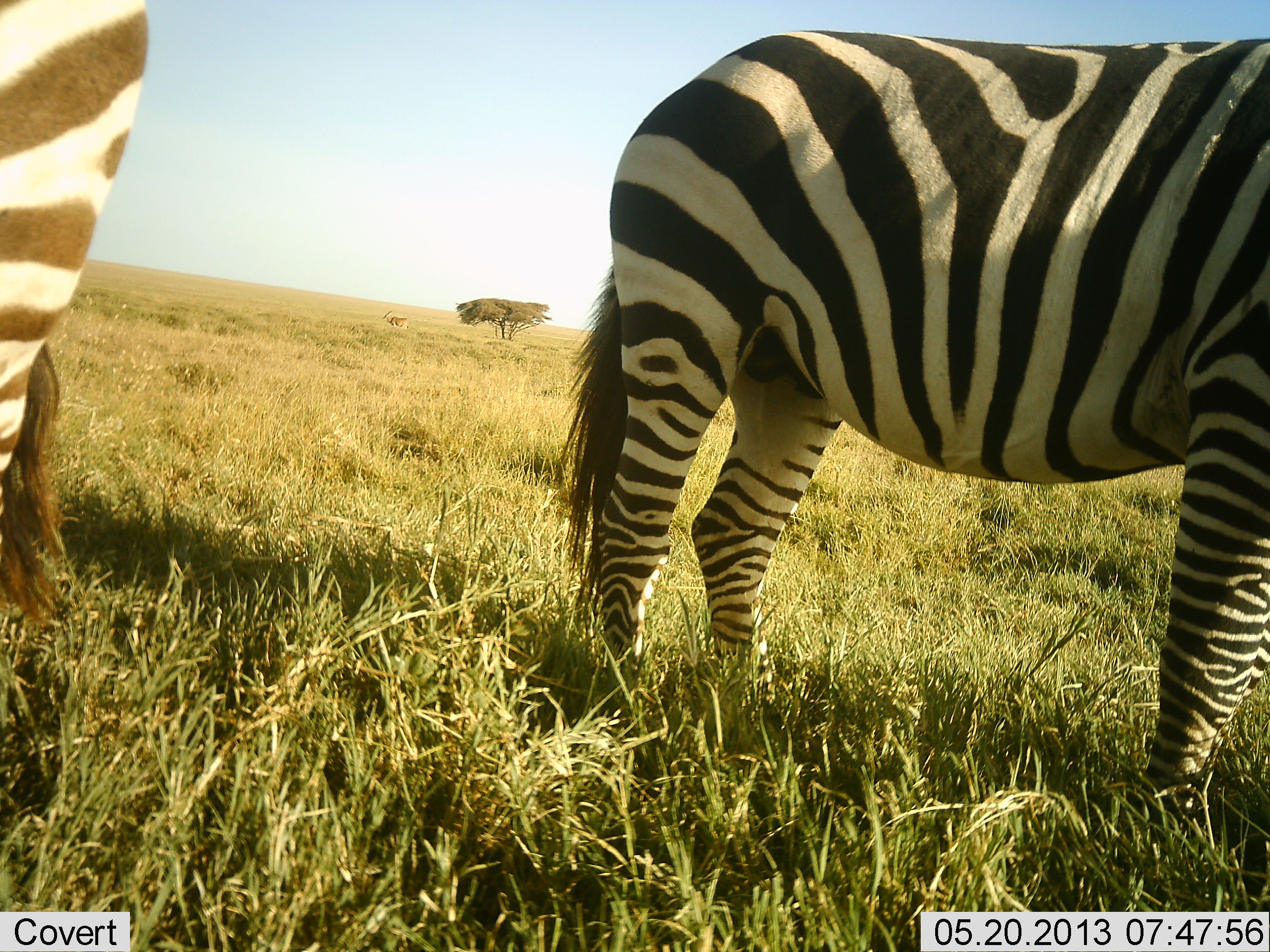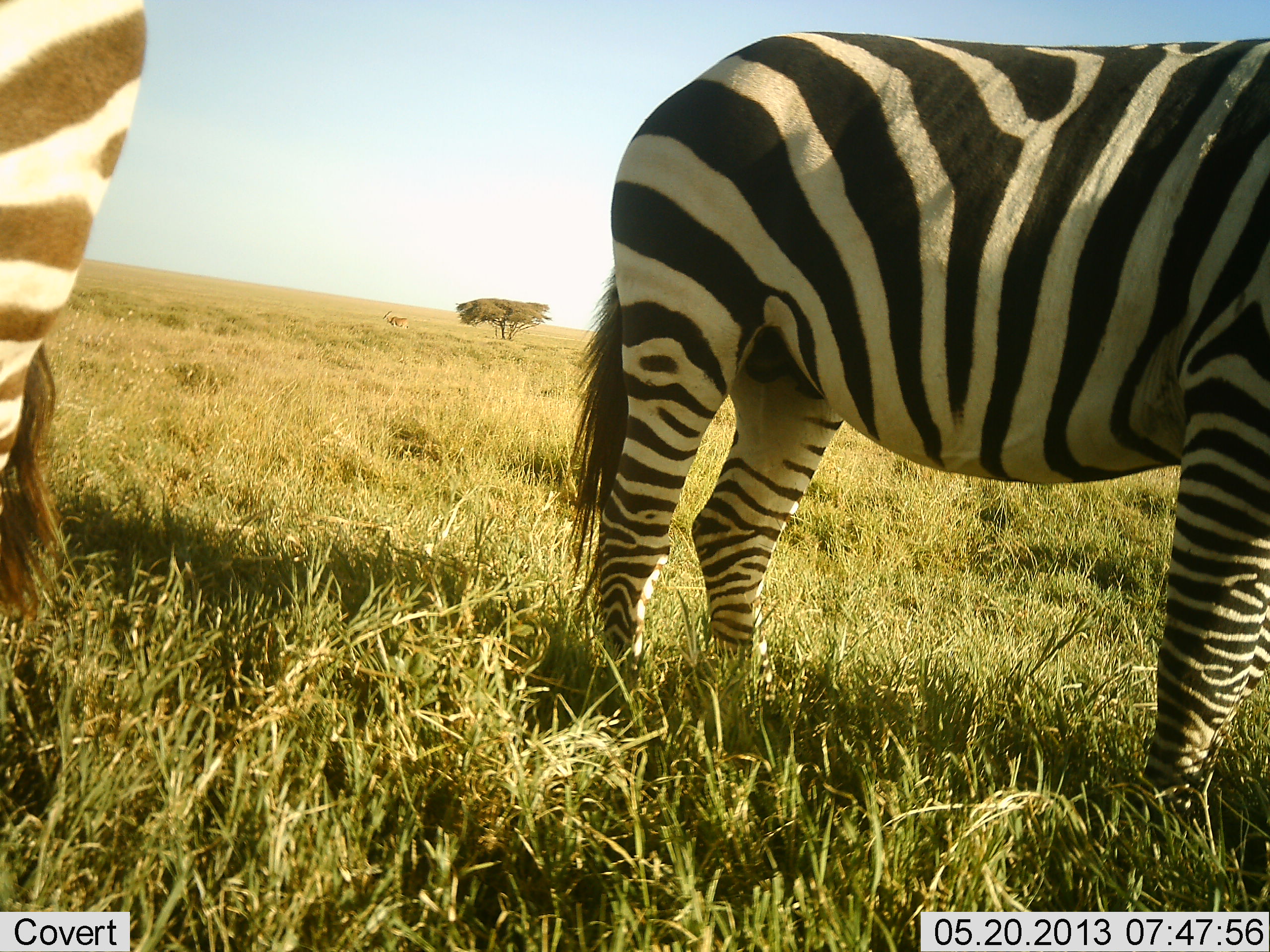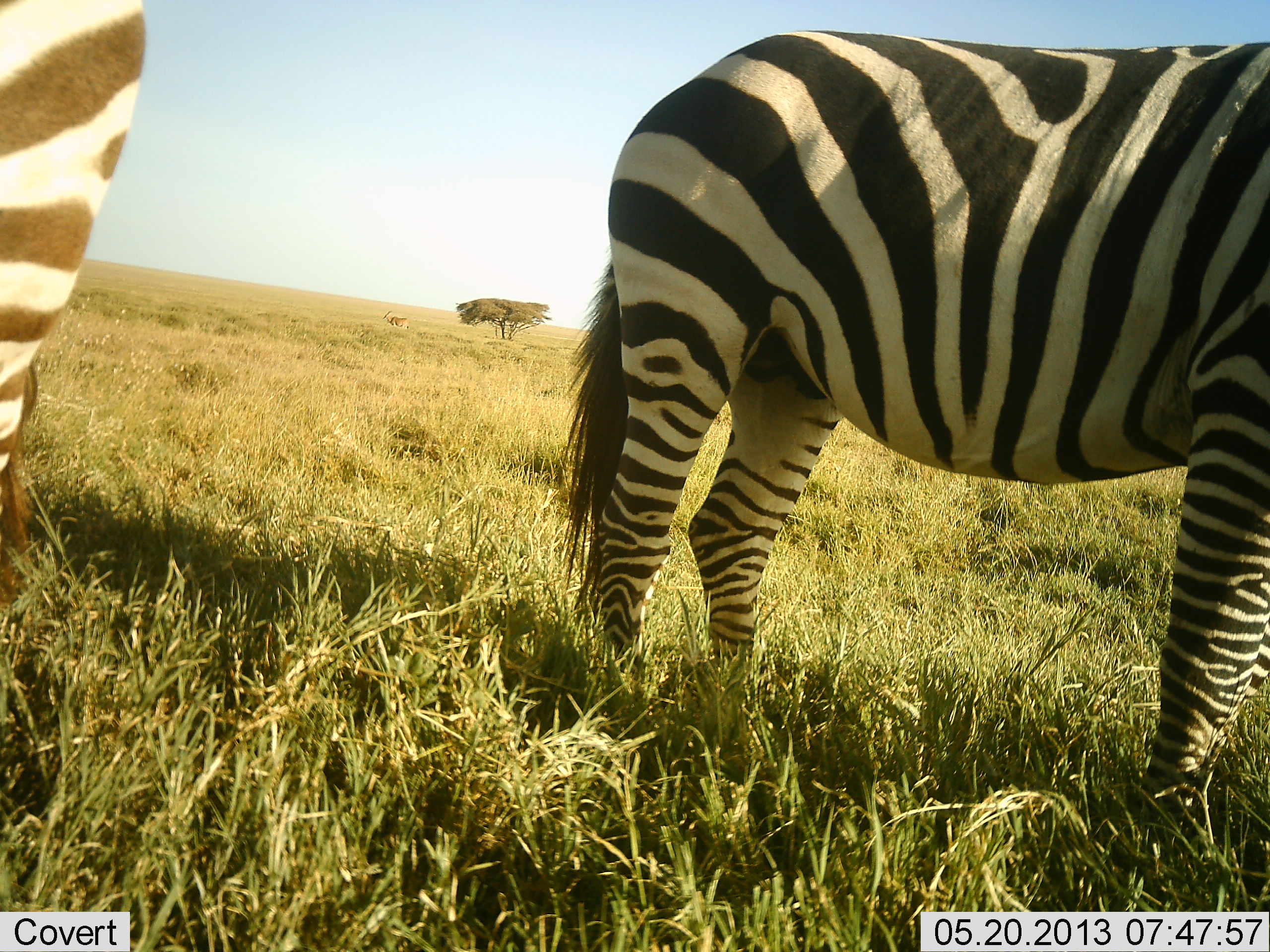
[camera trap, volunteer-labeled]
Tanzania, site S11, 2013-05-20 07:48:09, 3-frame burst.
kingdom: Animalia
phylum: Chordata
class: Mammalia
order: Perissodactyla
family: Equidae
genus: Equus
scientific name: Equus quagga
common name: plains zebra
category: zebra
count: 2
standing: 100%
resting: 0%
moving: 0%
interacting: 0%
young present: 0%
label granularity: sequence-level